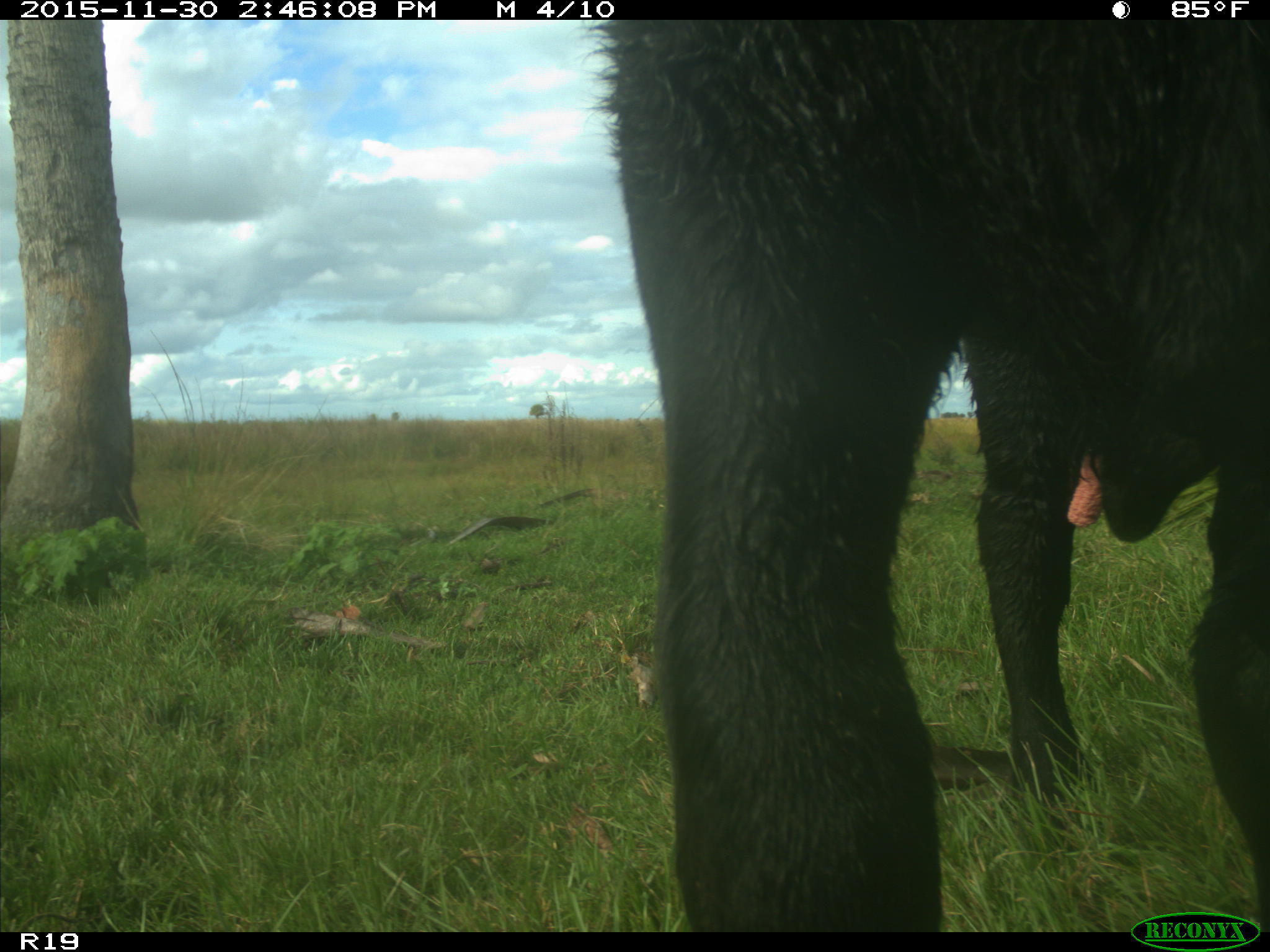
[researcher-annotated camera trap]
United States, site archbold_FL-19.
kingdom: Animalia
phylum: Chordata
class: Mammalia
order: Artiodactyla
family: Bovidae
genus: Bos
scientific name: Bos taurus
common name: domestic cow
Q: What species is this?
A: Bos taurus (domestic cow).